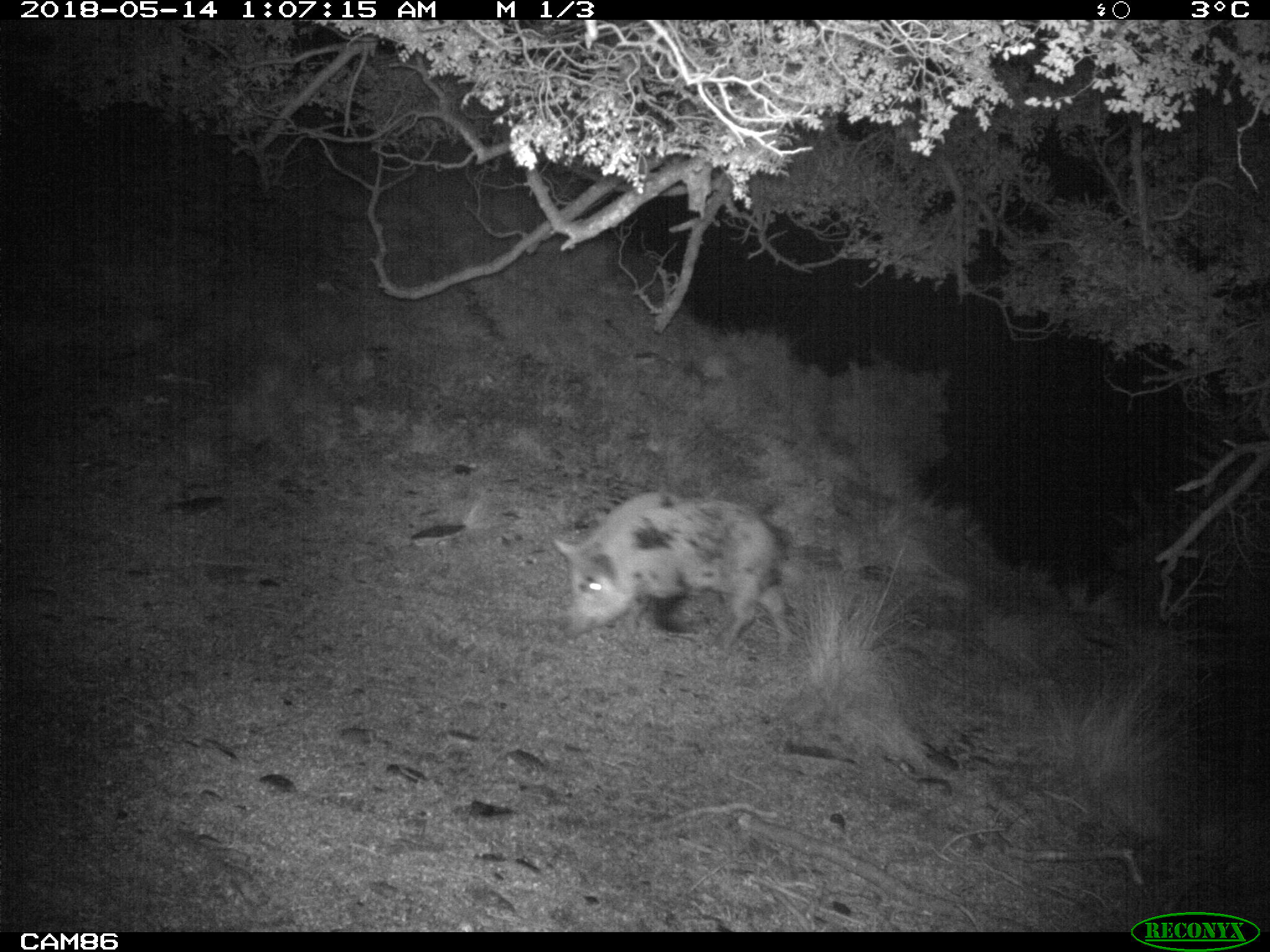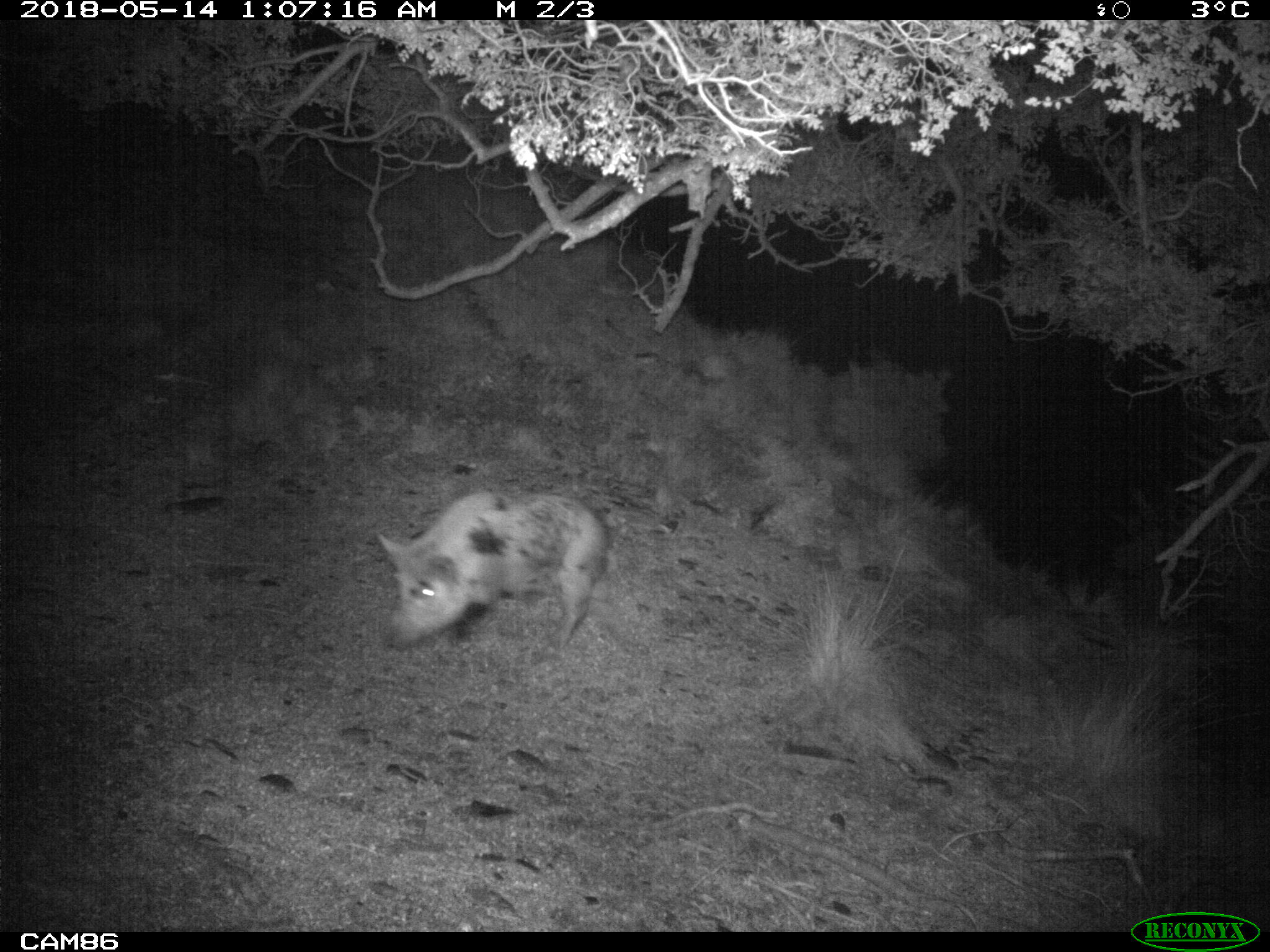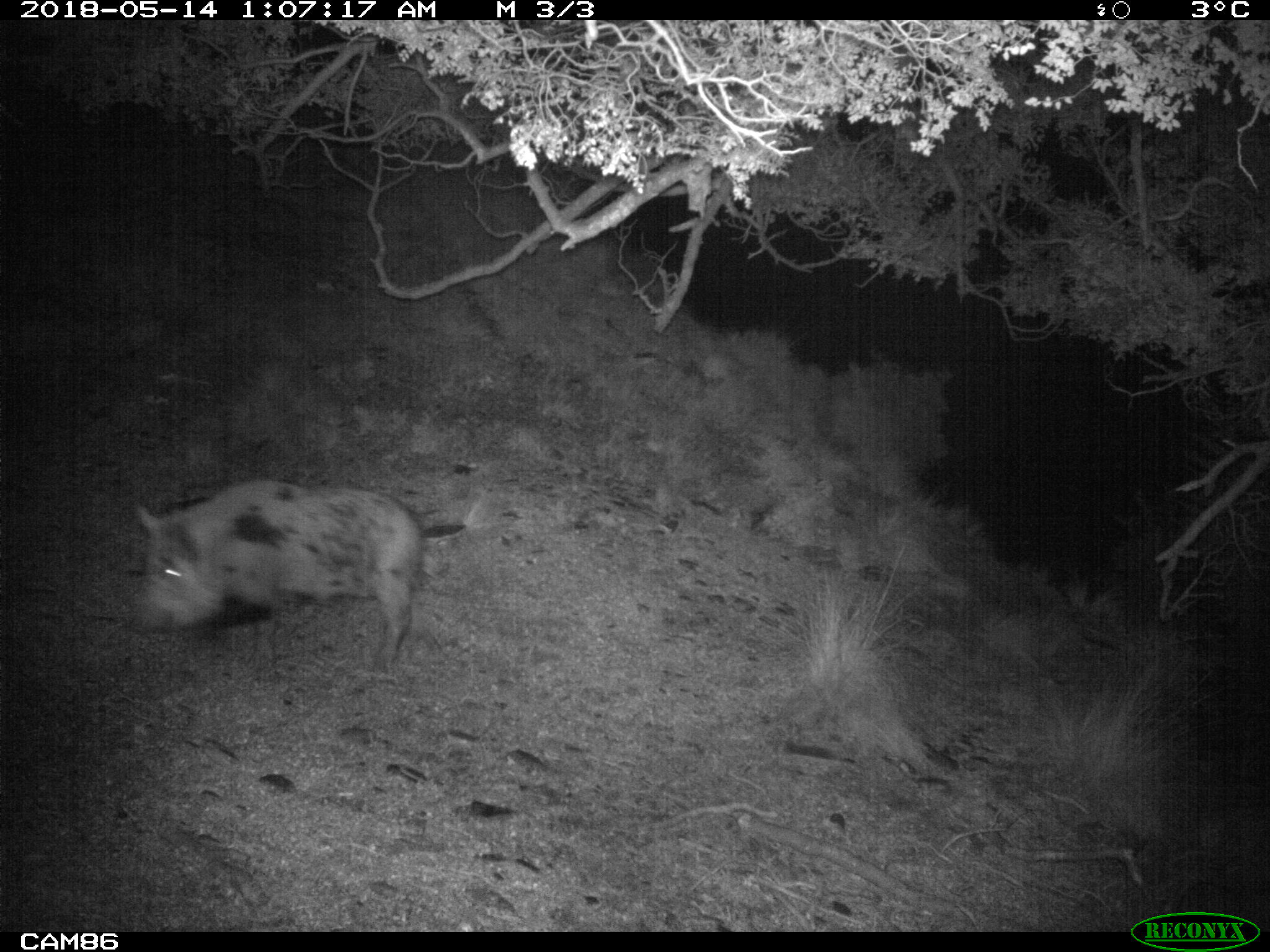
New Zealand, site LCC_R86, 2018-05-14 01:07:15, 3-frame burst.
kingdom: Animalia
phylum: Chordata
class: Mammalia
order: Artiodactyla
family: Suidae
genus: Sus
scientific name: Sus scrofa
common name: pig